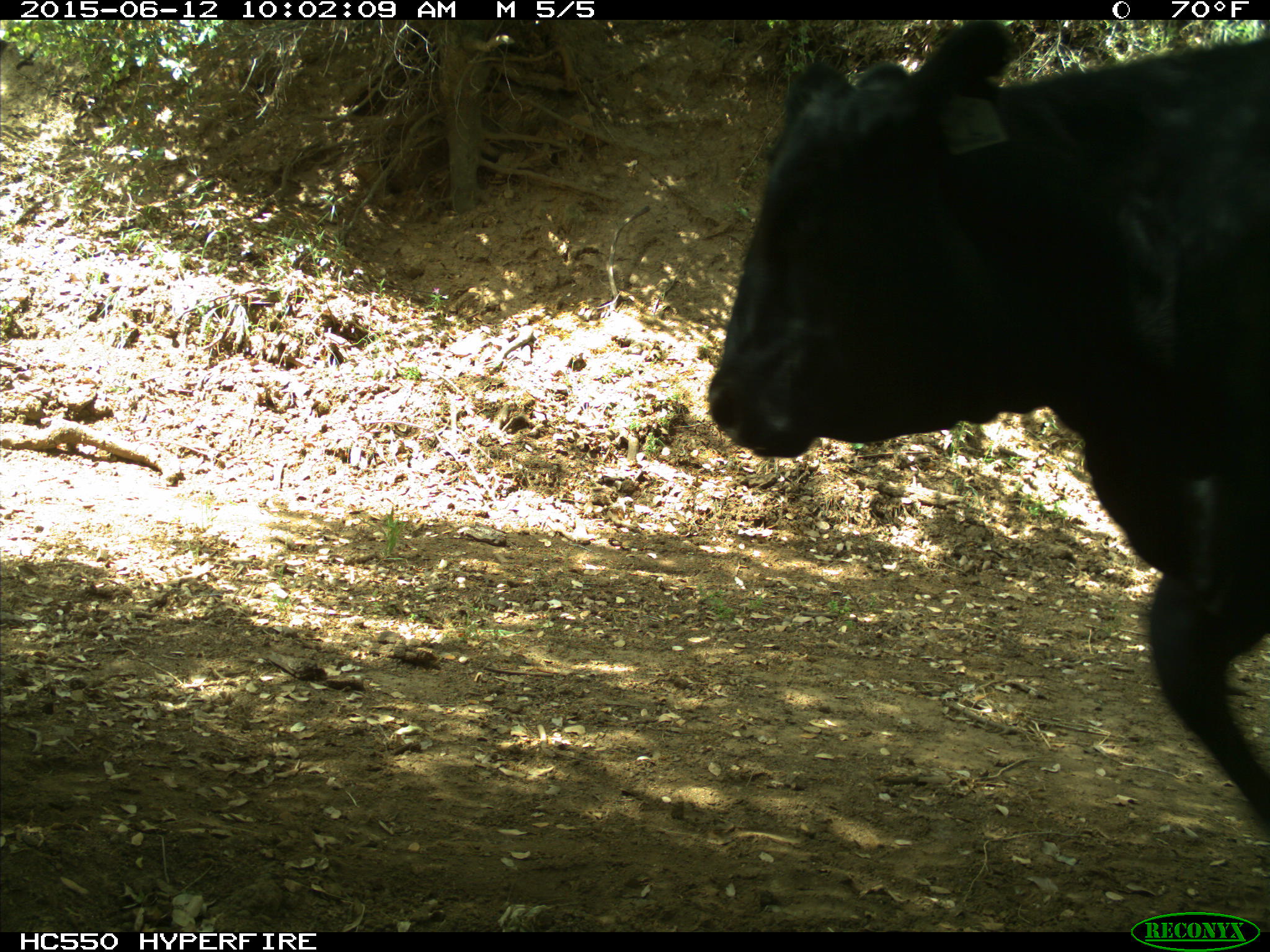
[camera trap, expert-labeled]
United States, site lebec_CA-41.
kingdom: Animalia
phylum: Chordata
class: Mammalia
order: Artiodactyla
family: Bovidae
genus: Bos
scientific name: Bos taurus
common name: domestic cow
Bos taurus (domestic cow).